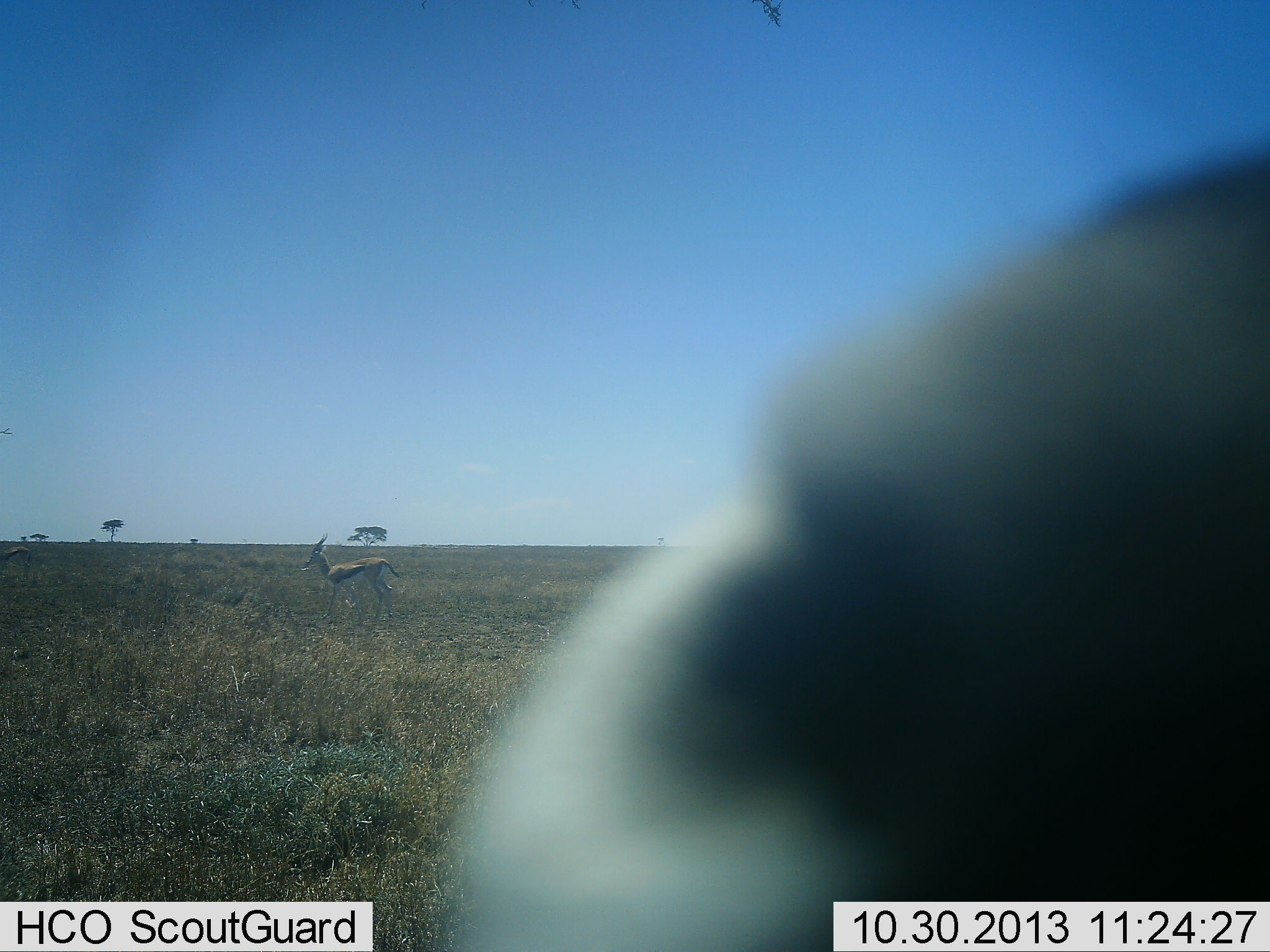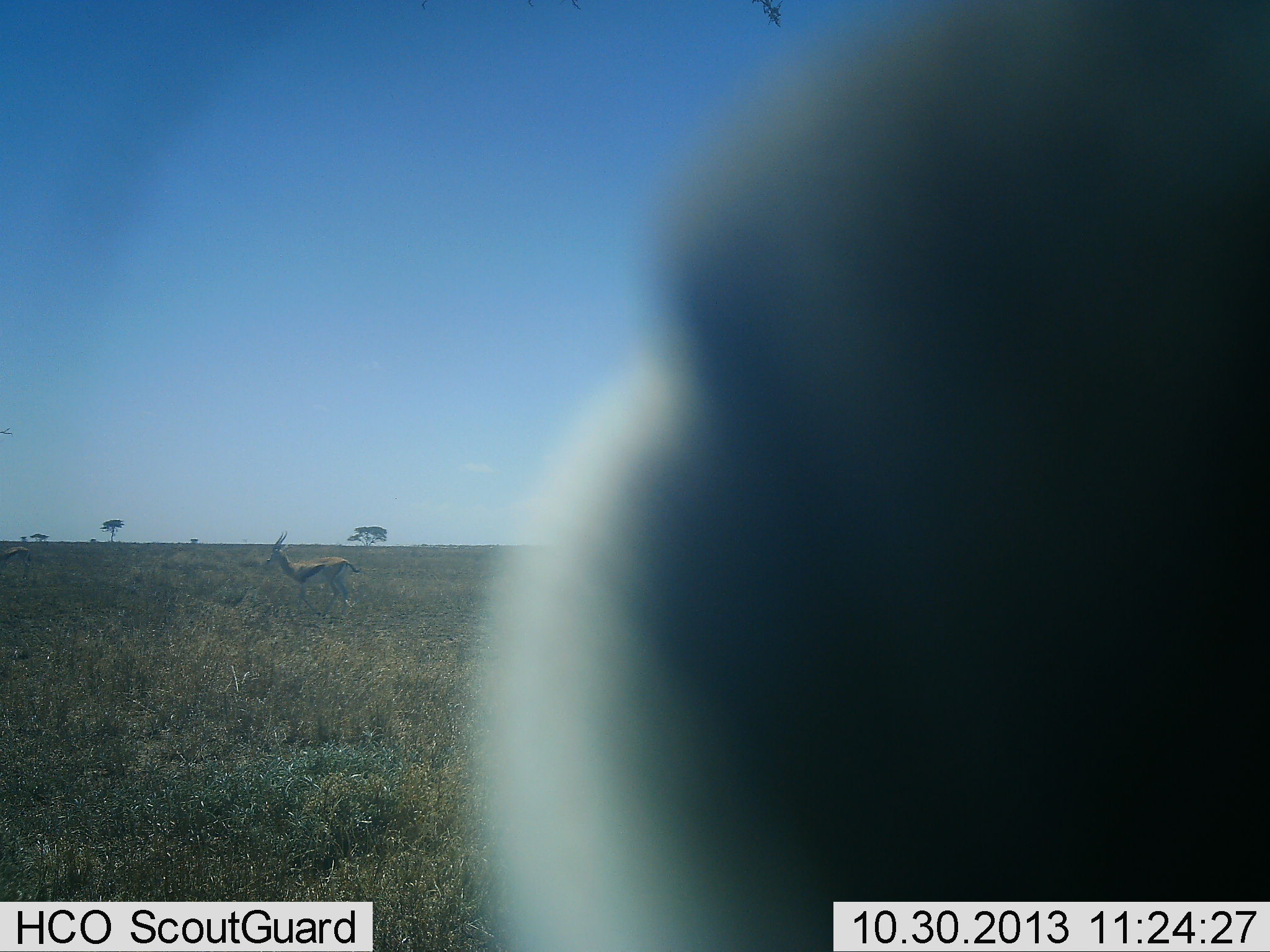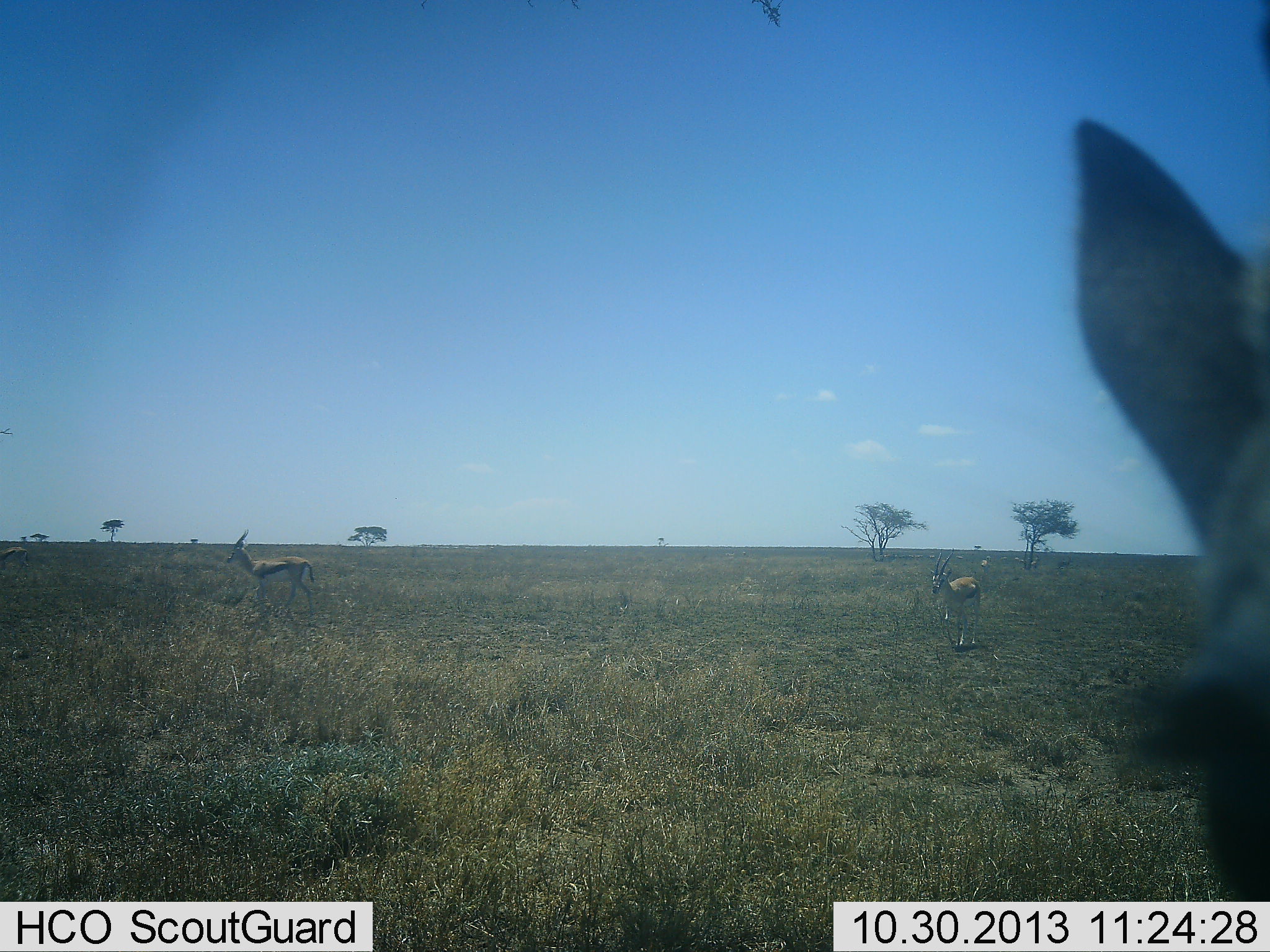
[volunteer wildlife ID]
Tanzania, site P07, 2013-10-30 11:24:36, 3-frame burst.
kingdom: Animalia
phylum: Chordata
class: Mammalia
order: Artiodactyla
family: Bovidae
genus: Eudorcas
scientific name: Eudorcas thomsonii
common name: thomson's gazelle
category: gazellethomsons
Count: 3.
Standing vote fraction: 70%.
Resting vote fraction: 0%.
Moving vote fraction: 70%.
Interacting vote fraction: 40%.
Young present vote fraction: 0%.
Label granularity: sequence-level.